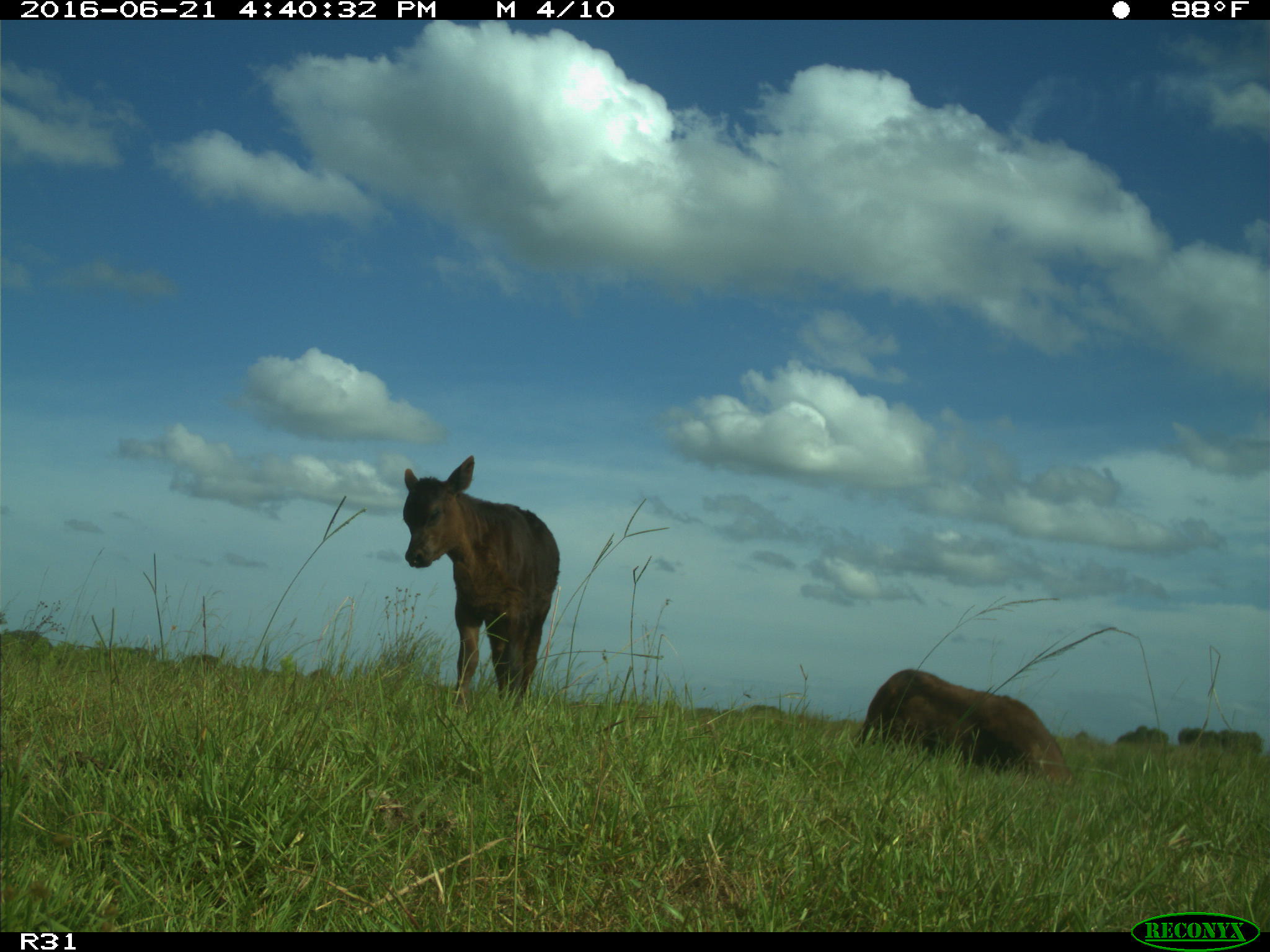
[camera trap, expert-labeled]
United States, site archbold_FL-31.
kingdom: Animalia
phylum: Chordata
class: Mammalia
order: Artiodactyla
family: Bovidae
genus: Bos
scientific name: Bos taurus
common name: domestic cow